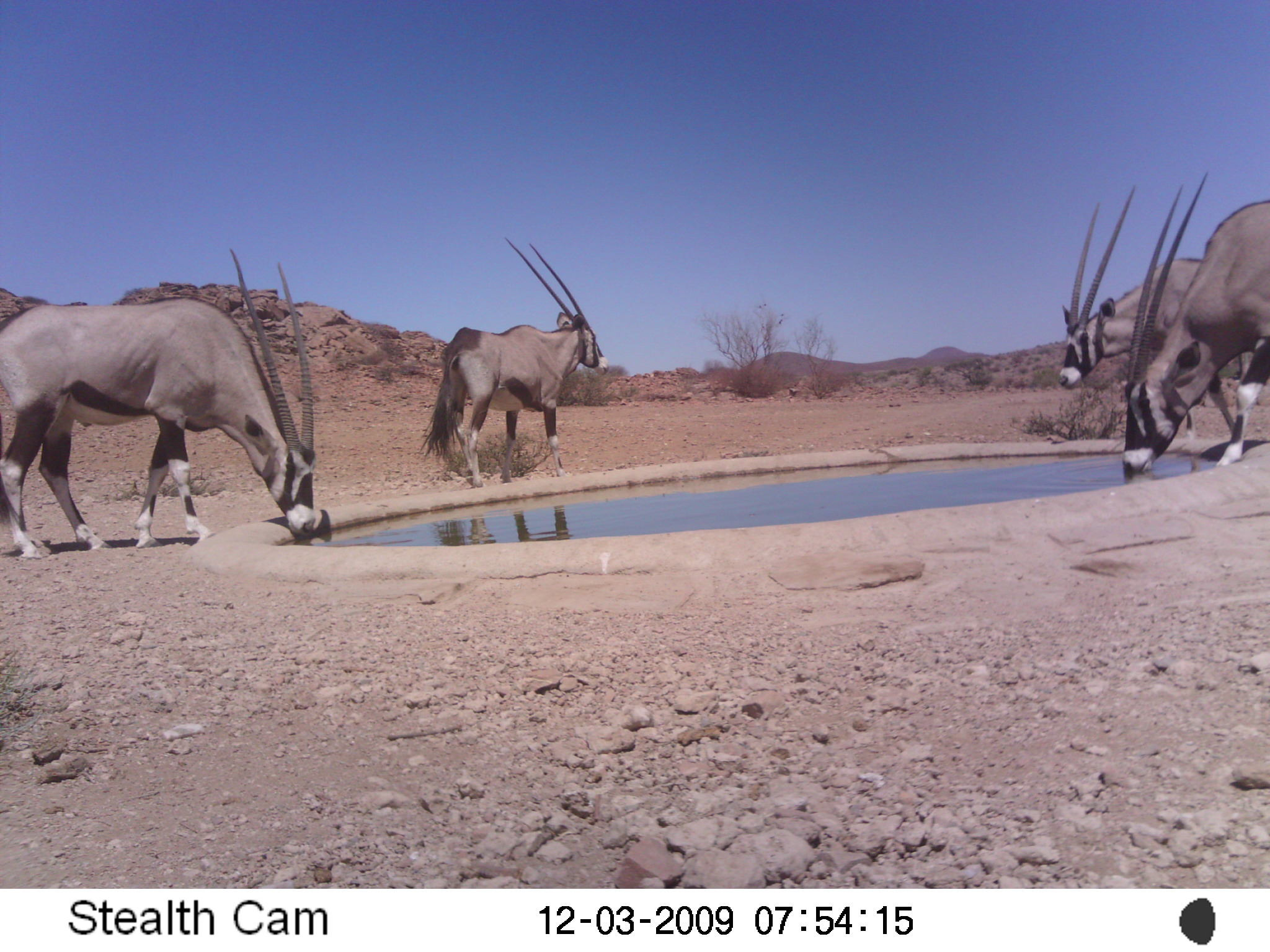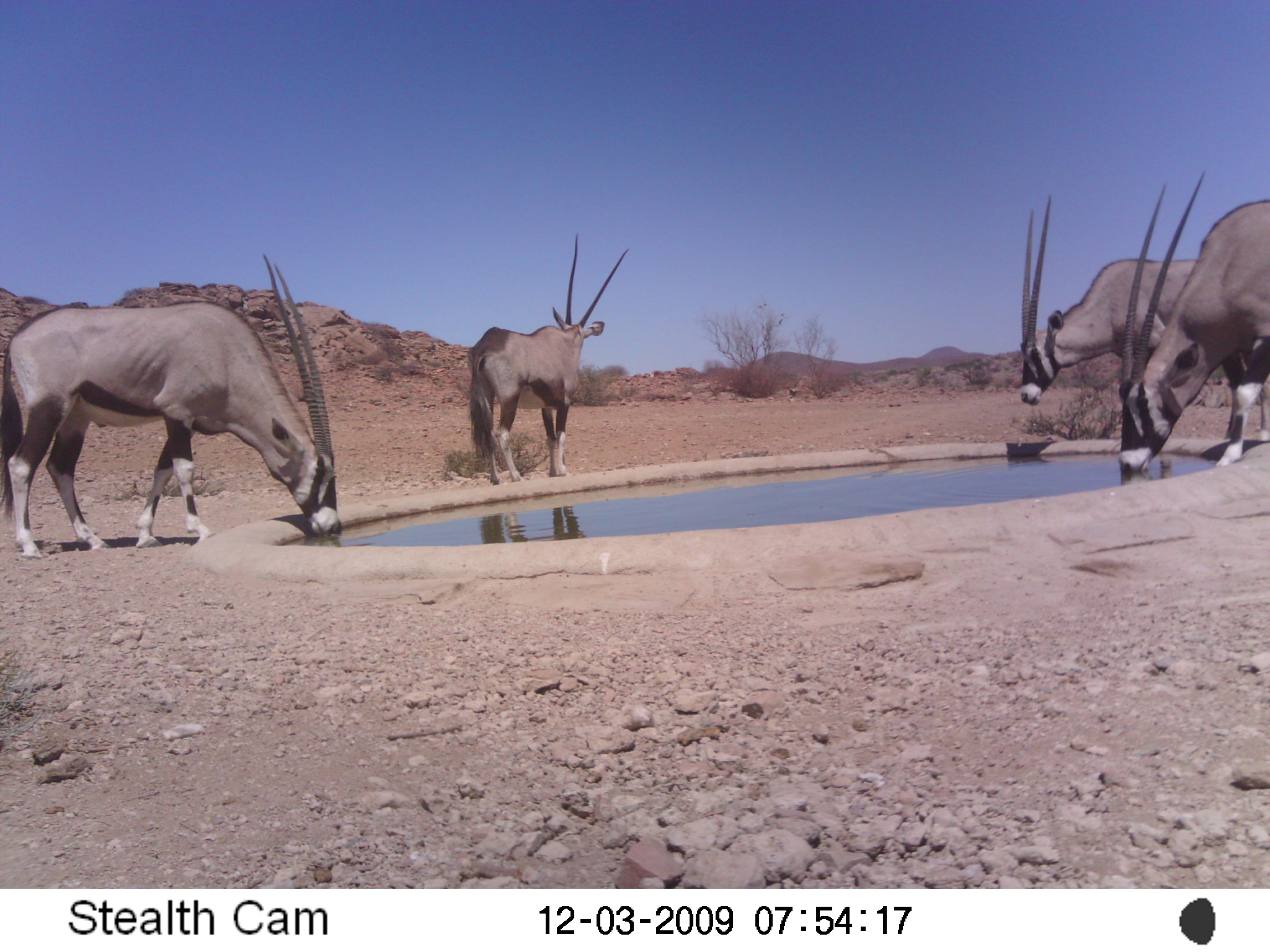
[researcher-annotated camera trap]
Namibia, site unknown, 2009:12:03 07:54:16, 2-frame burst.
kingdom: Animalia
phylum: Chordata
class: Mammalia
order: Artiodactyla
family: Bovidae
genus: Oryx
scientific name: Oryx gazella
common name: gemsbok